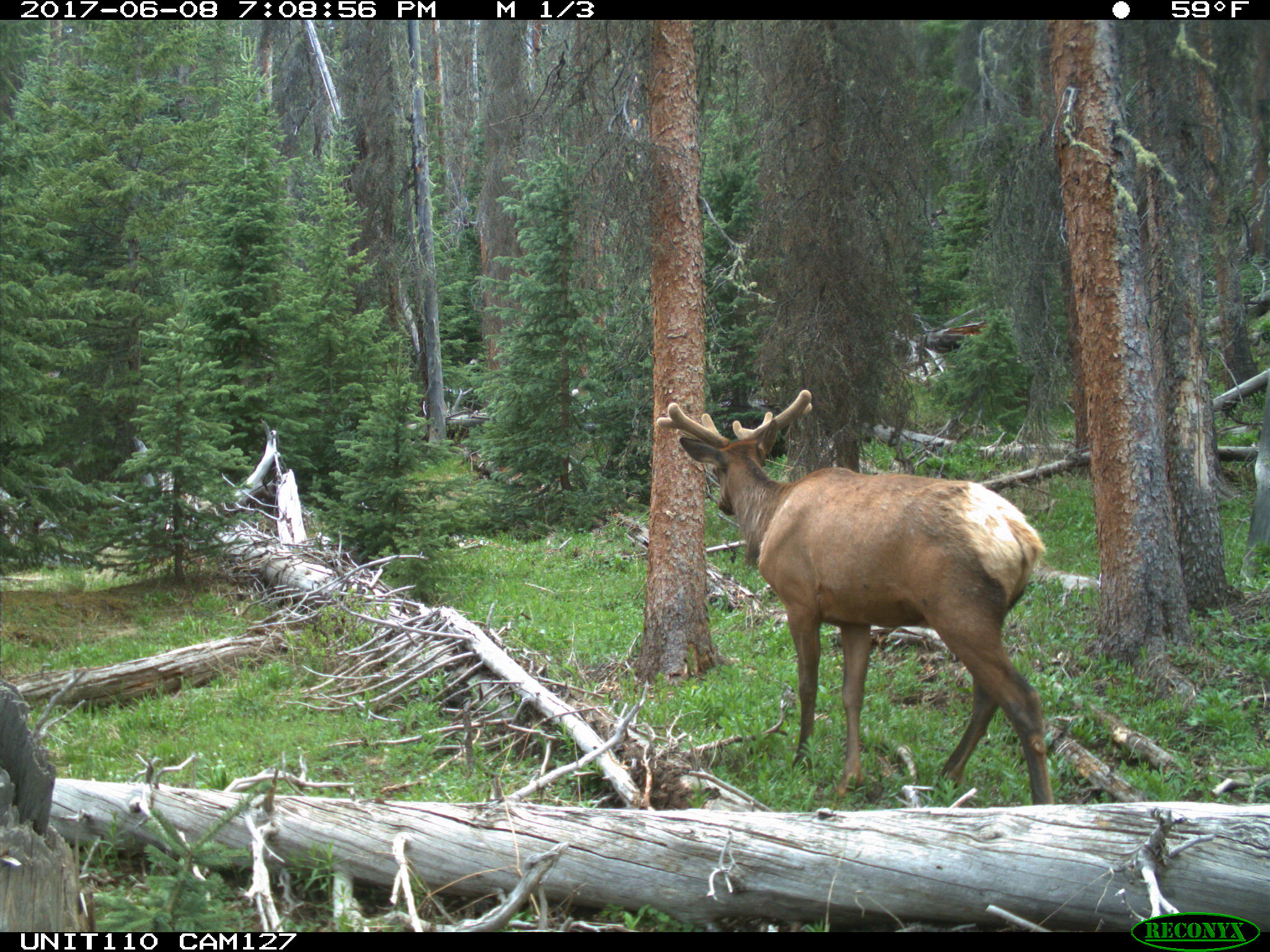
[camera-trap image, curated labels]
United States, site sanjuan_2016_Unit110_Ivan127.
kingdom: Animalia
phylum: Chordata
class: Mammalia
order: Artiodactyla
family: Cervidae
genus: Cervus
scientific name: Cervus elaphus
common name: red deer